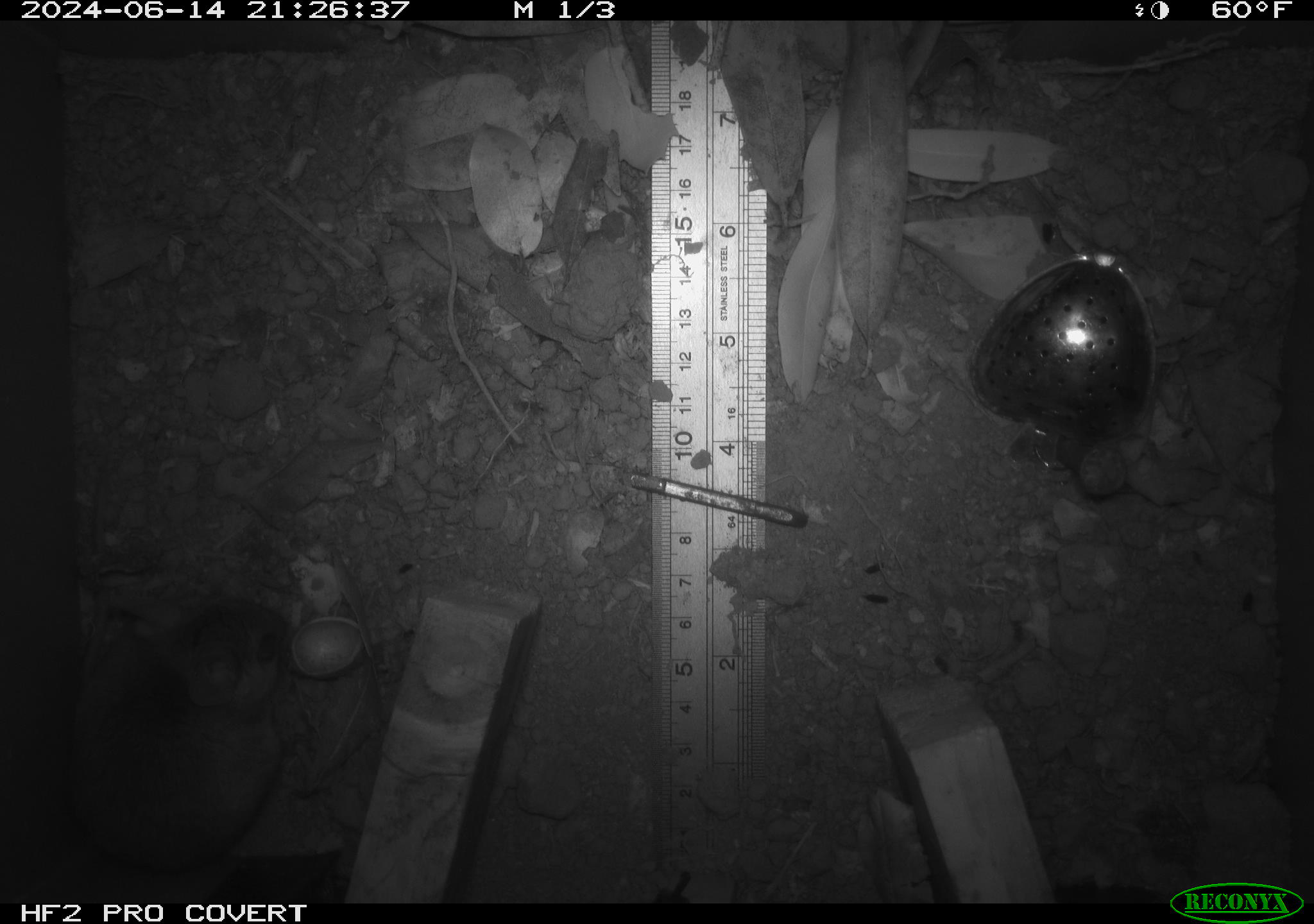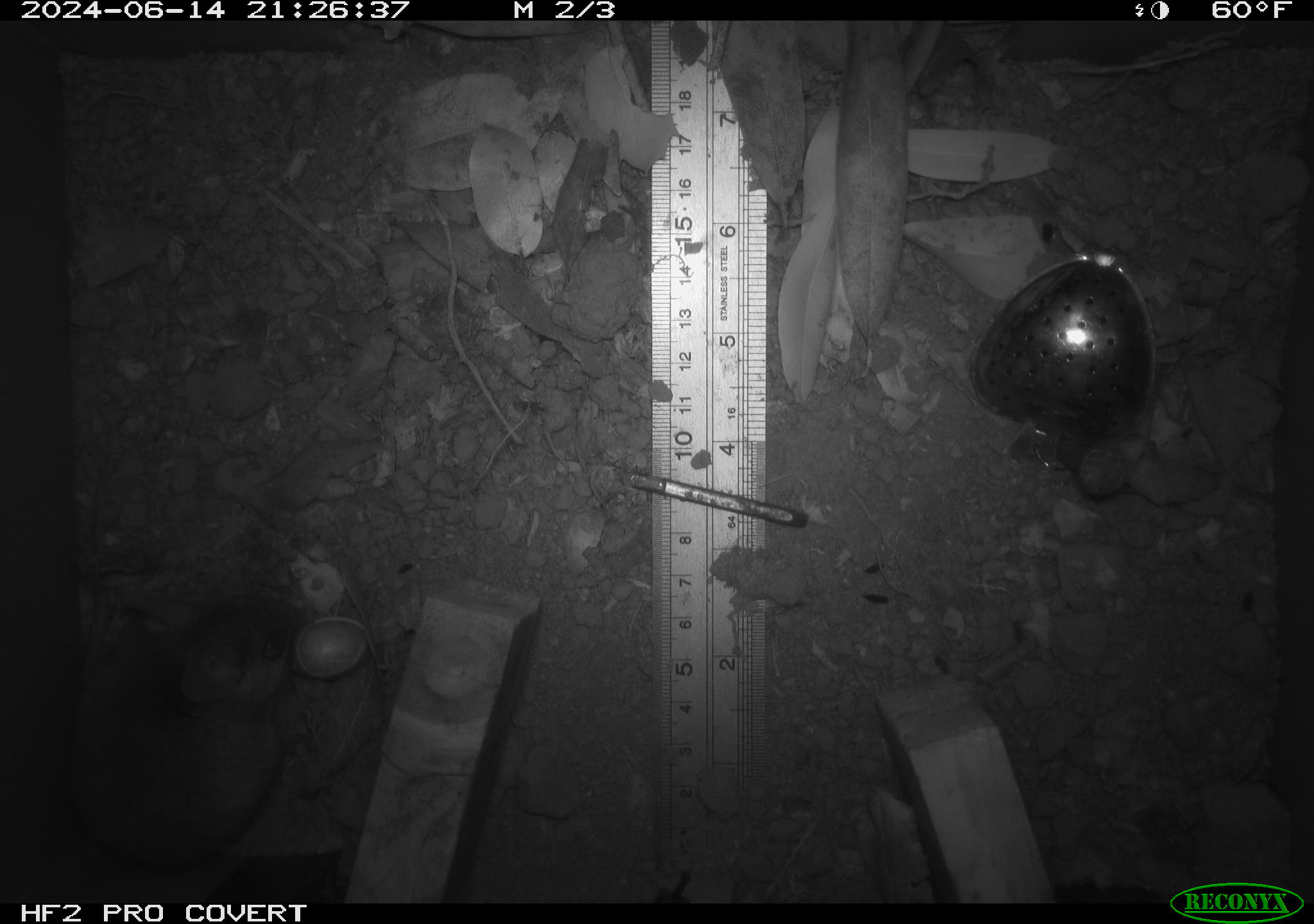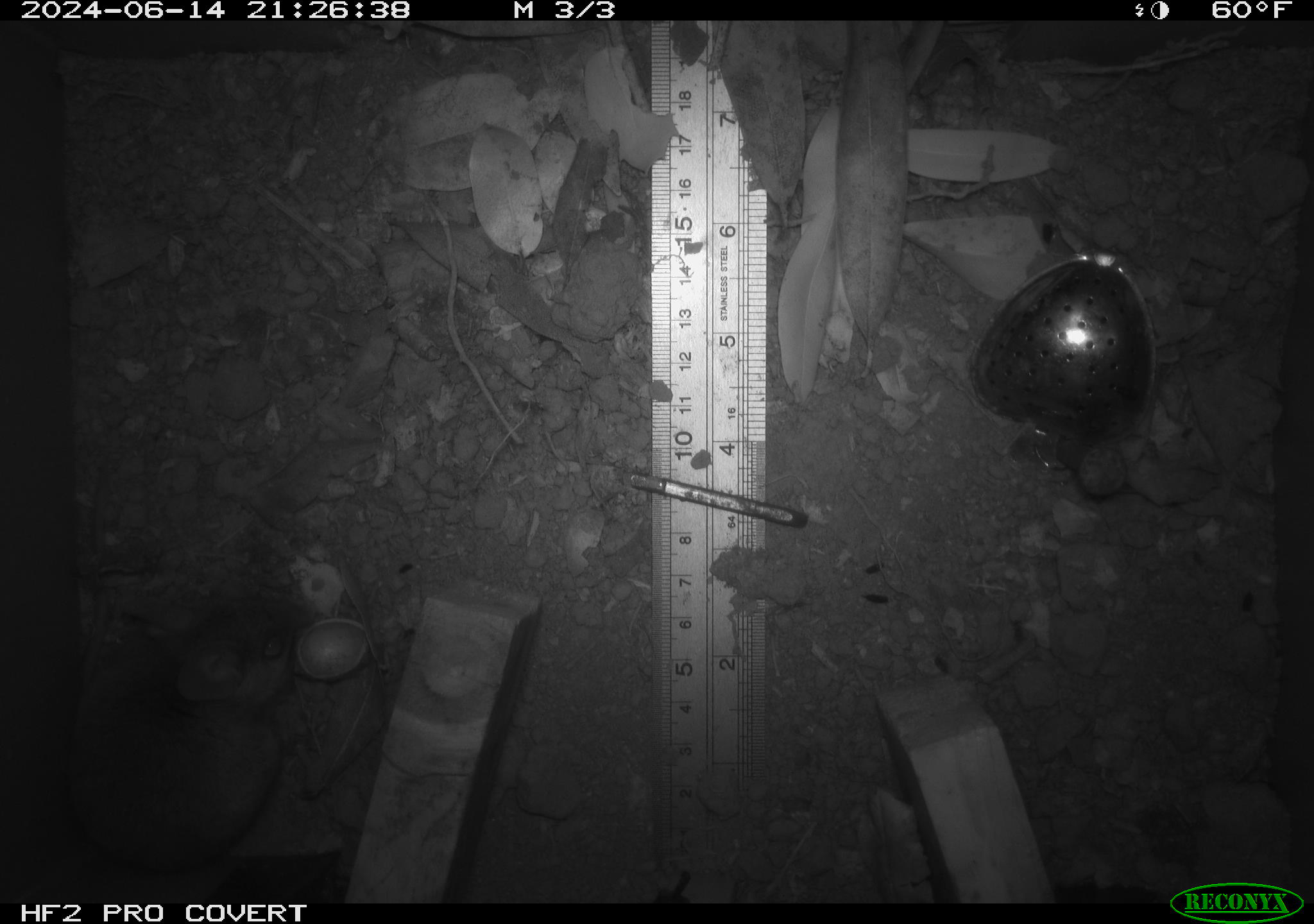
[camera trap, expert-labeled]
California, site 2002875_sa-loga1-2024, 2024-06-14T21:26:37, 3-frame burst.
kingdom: Animalia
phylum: Chordata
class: Mammalia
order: Rodentia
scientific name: Rodentia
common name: mouse species